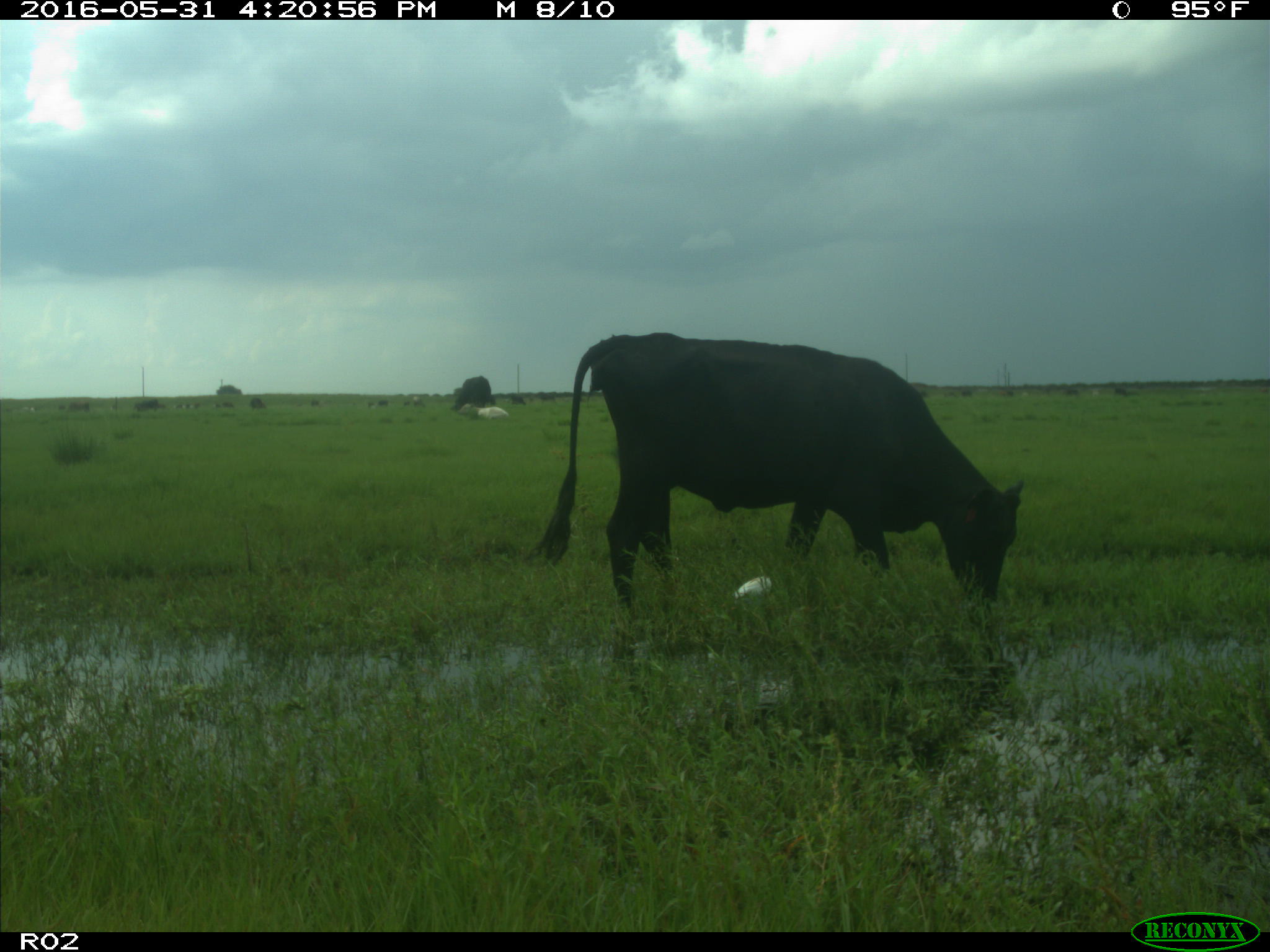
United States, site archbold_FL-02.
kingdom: Animalia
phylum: Chordata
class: Mammalia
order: Artiodactyla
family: Bovidae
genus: Bos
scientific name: Bos taurus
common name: domestic cow